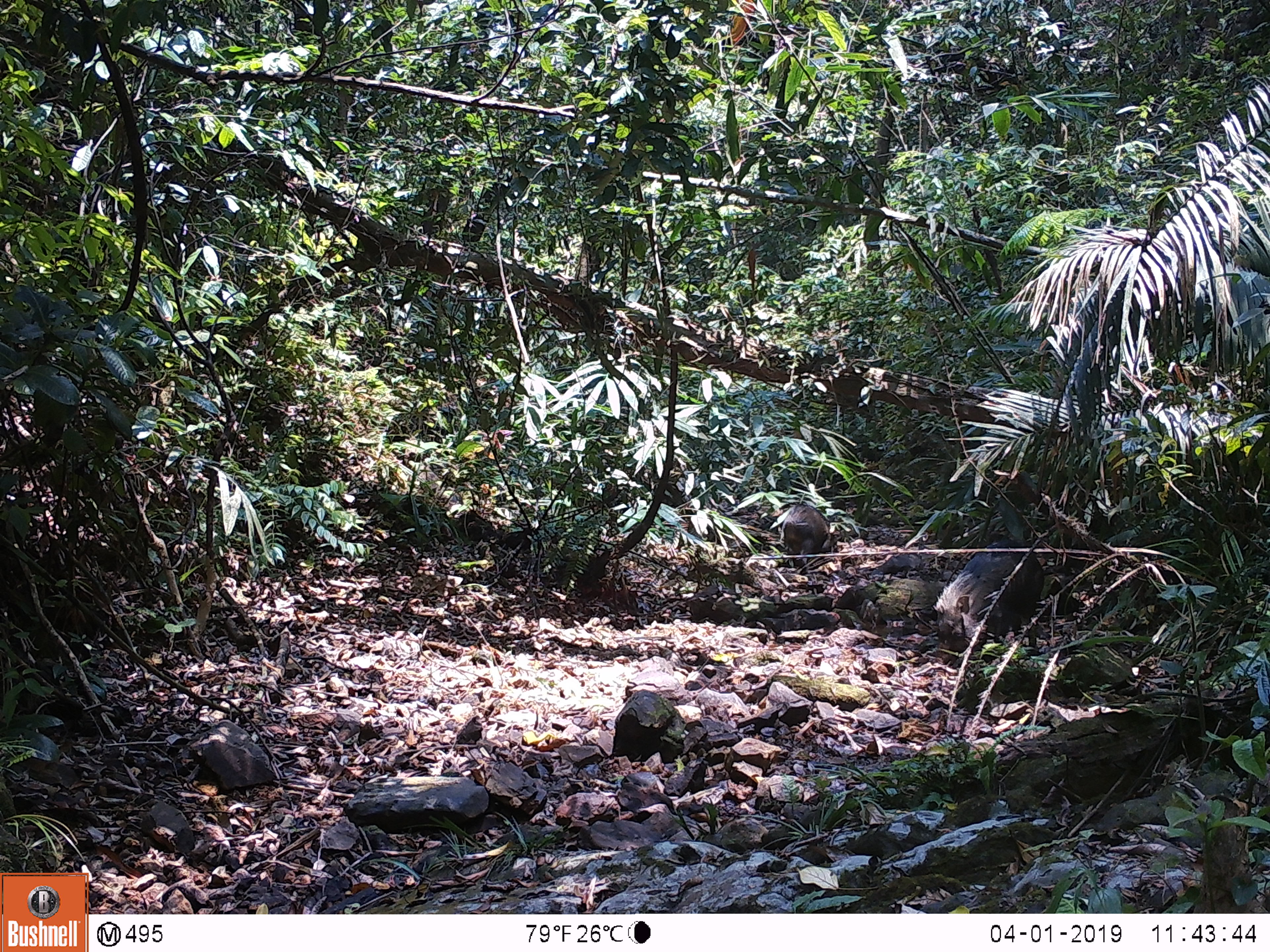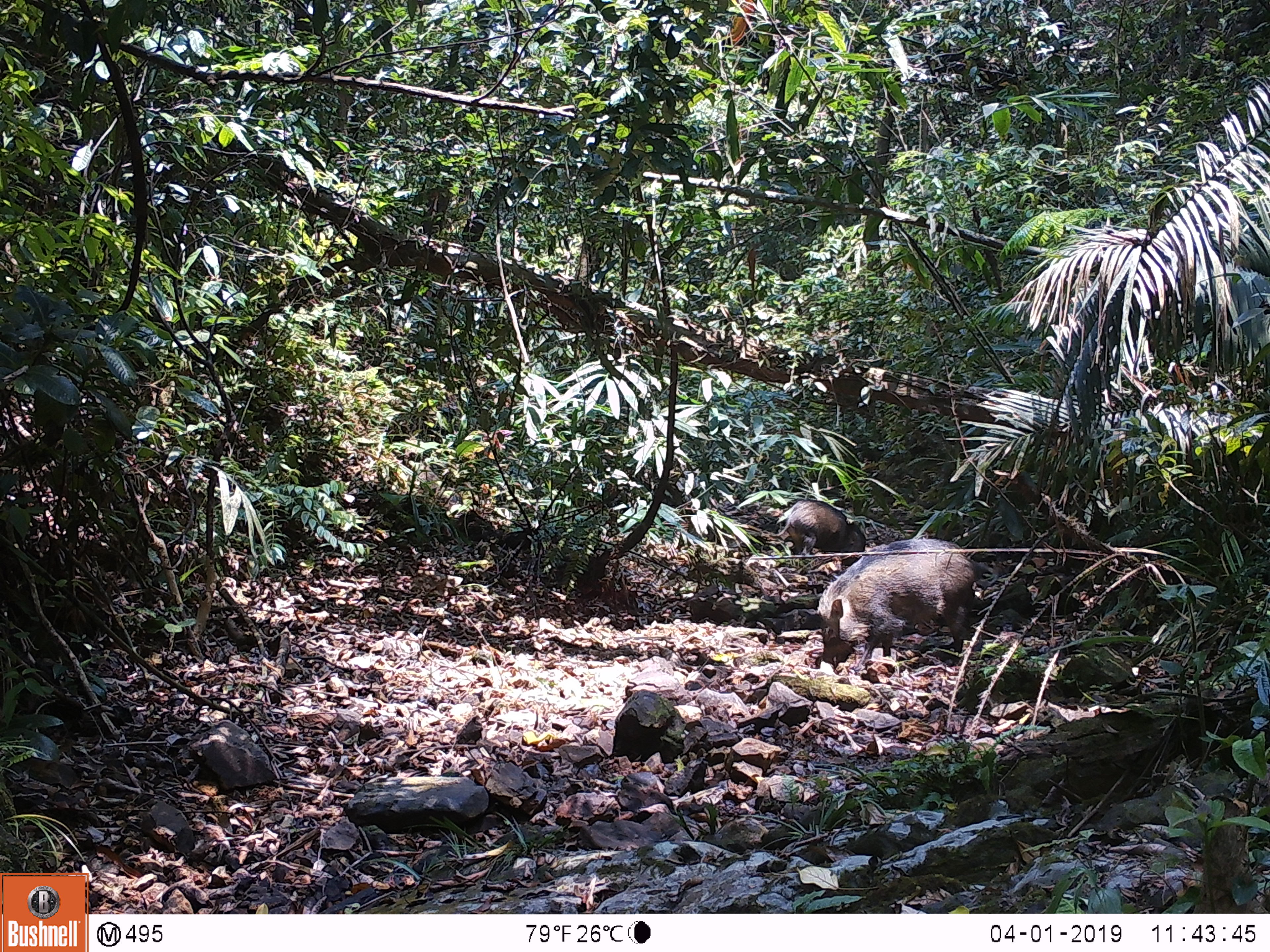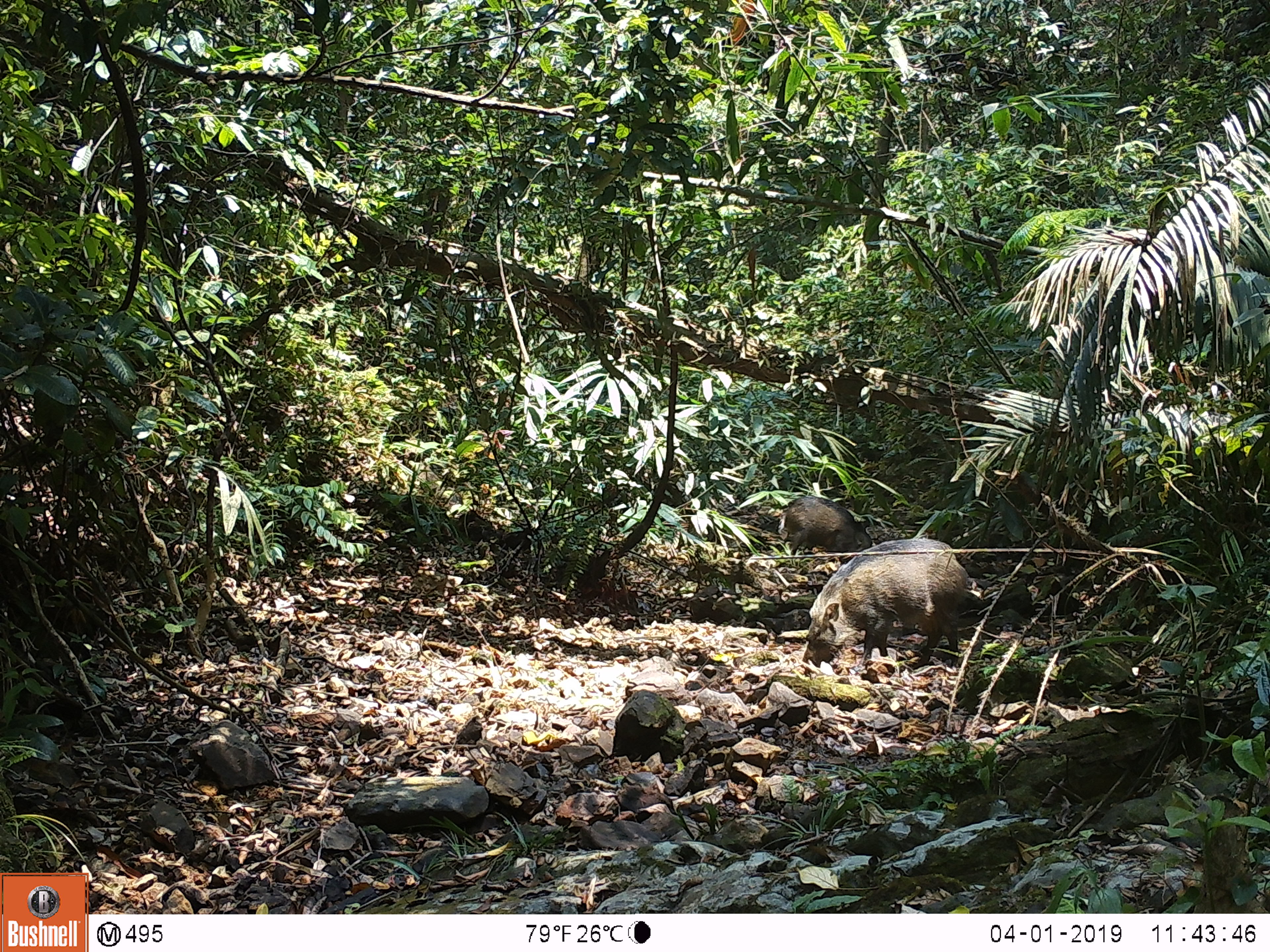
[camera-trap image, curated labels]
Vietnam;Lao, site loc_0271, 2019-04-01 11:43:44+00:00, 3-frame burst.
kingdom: Animalia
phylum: Chordata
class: Mammalia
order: Artiodactyla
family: Suidae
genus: Sus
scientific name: Sus scrofa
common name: eurasian wild pig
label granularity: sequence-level